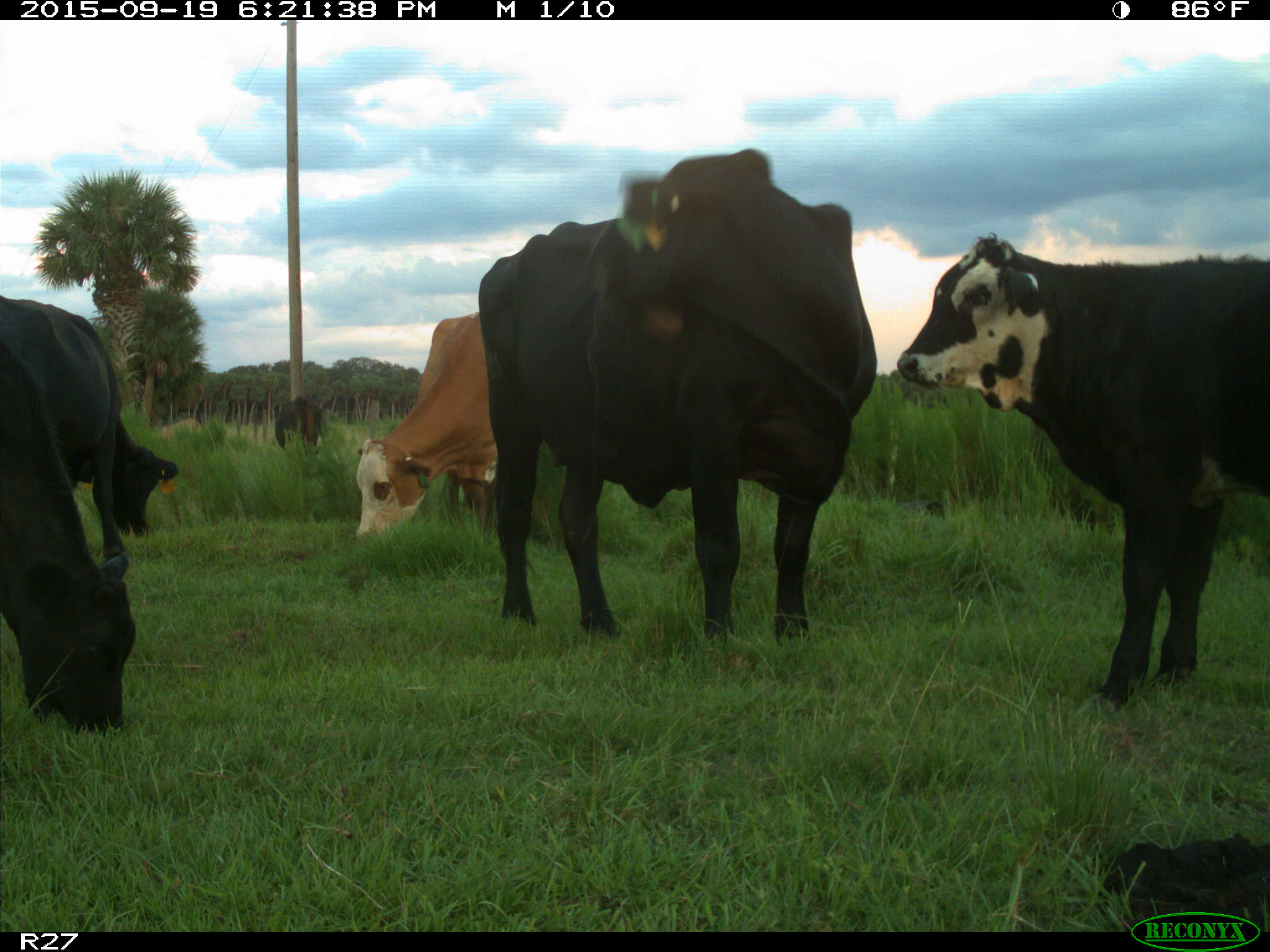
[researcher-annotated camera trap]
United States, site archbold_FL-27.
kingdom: Animalia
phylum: Chordata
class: Mammalia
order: Artiodactyla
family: Bovidae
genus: Bos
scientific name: Bos taurus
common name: domestic cow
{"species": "Bos taurus (domestic cow)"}